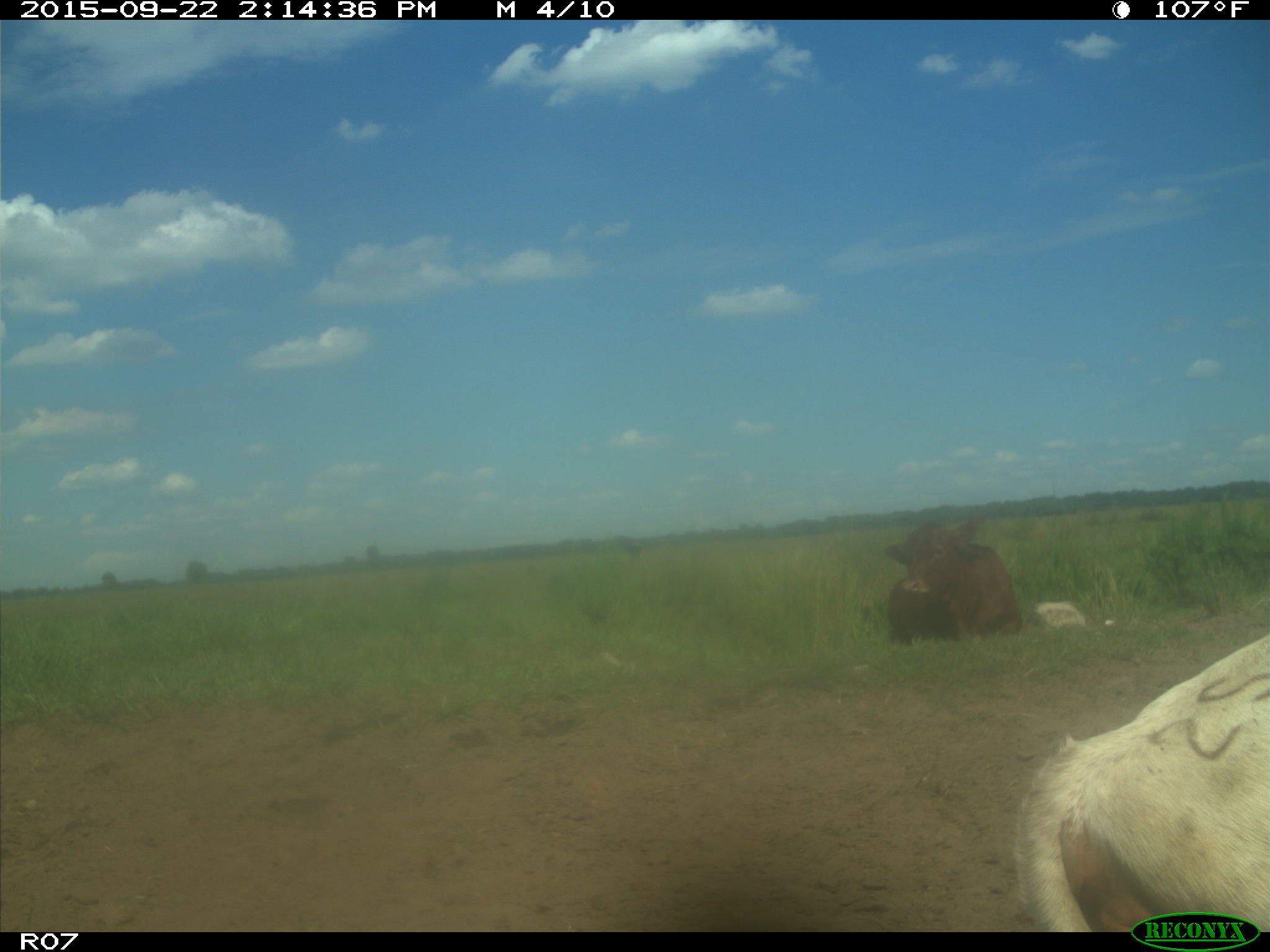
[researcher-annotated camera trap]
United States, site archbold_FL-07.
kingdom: Animalia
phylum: Chordata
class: Mammalia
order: Artiodactyla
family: Bovidae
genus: Bos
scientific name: Bos taurus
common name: domestic cow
Bos taurus (domestic cow).